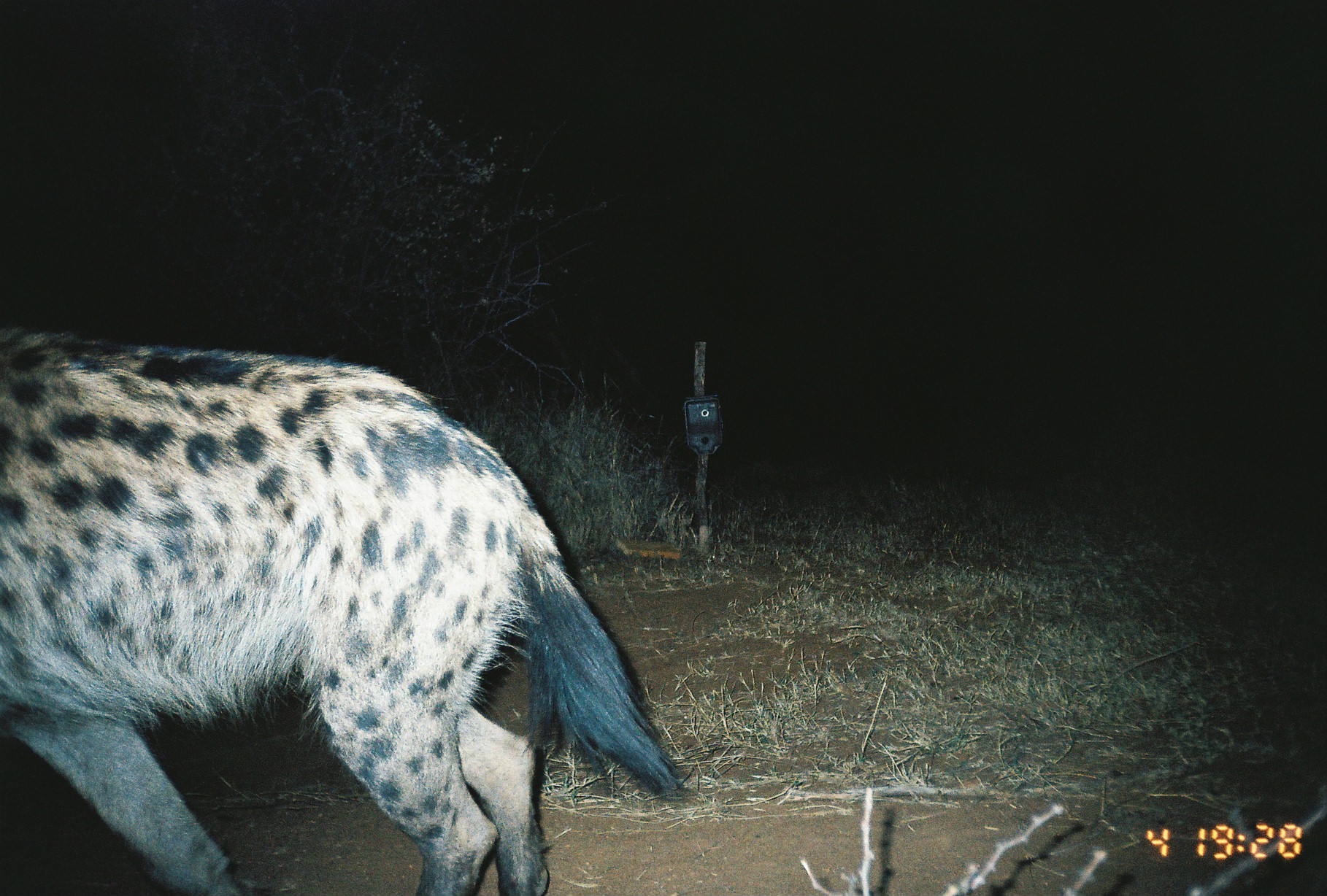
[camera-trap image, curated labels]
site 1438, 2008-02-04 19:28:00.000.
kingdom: Animalia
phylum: Chordata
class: Mammalia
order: Carnivora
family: Hyaenidae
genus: Crocuta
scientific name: Crocuta crocuta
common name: spotted hyena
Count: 1.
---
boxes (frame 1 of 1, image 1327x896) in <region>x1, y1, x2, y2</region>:
crocuta crocuta: <region>0, 325, 690, 896</region>